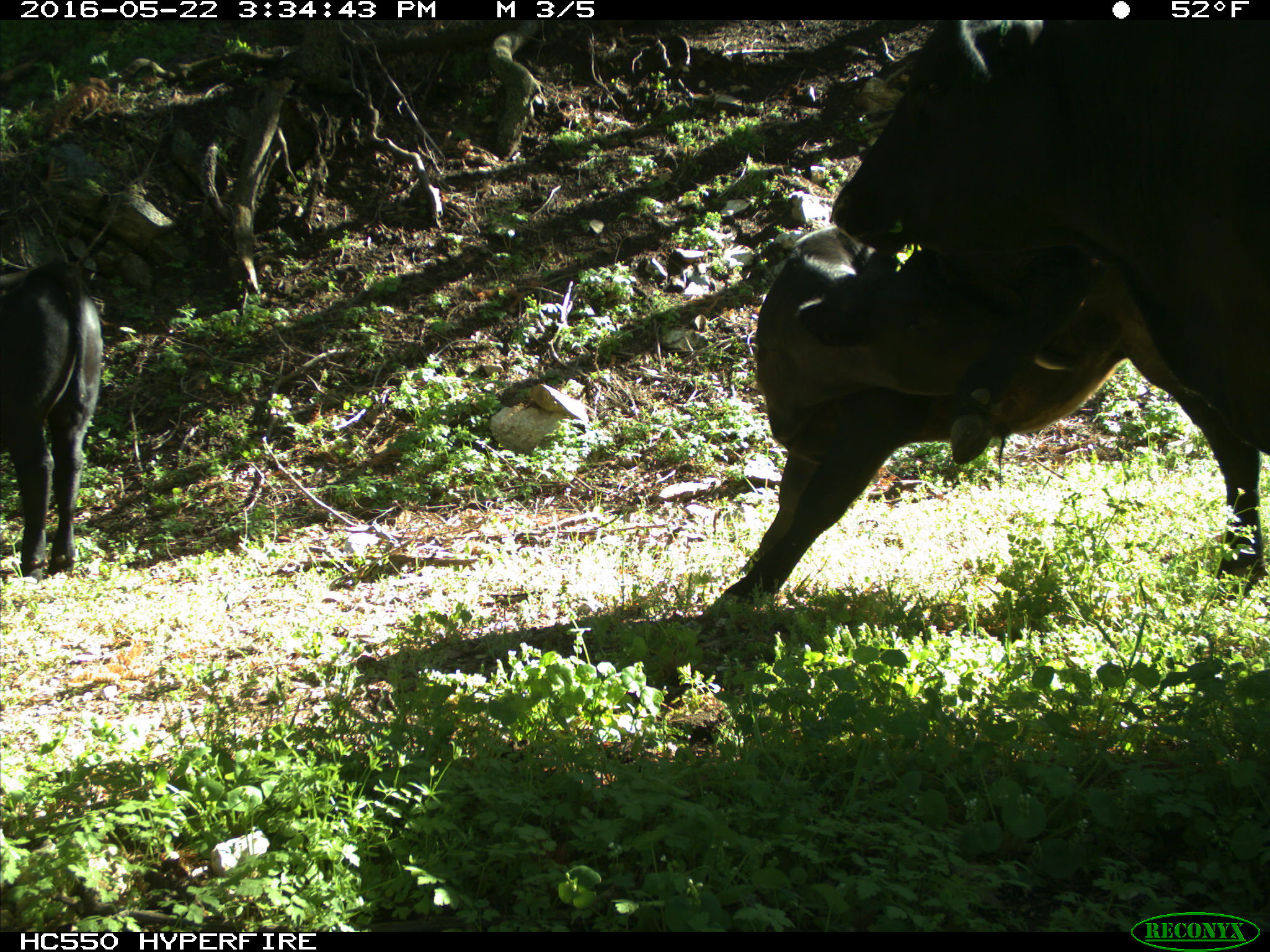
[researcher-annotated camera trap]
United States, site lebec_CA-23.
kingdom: Animalia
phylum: Chordata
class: Mammalia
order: Artiodactyla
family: Bovidae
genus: Bos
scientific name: Bos taurus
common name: domestic cow